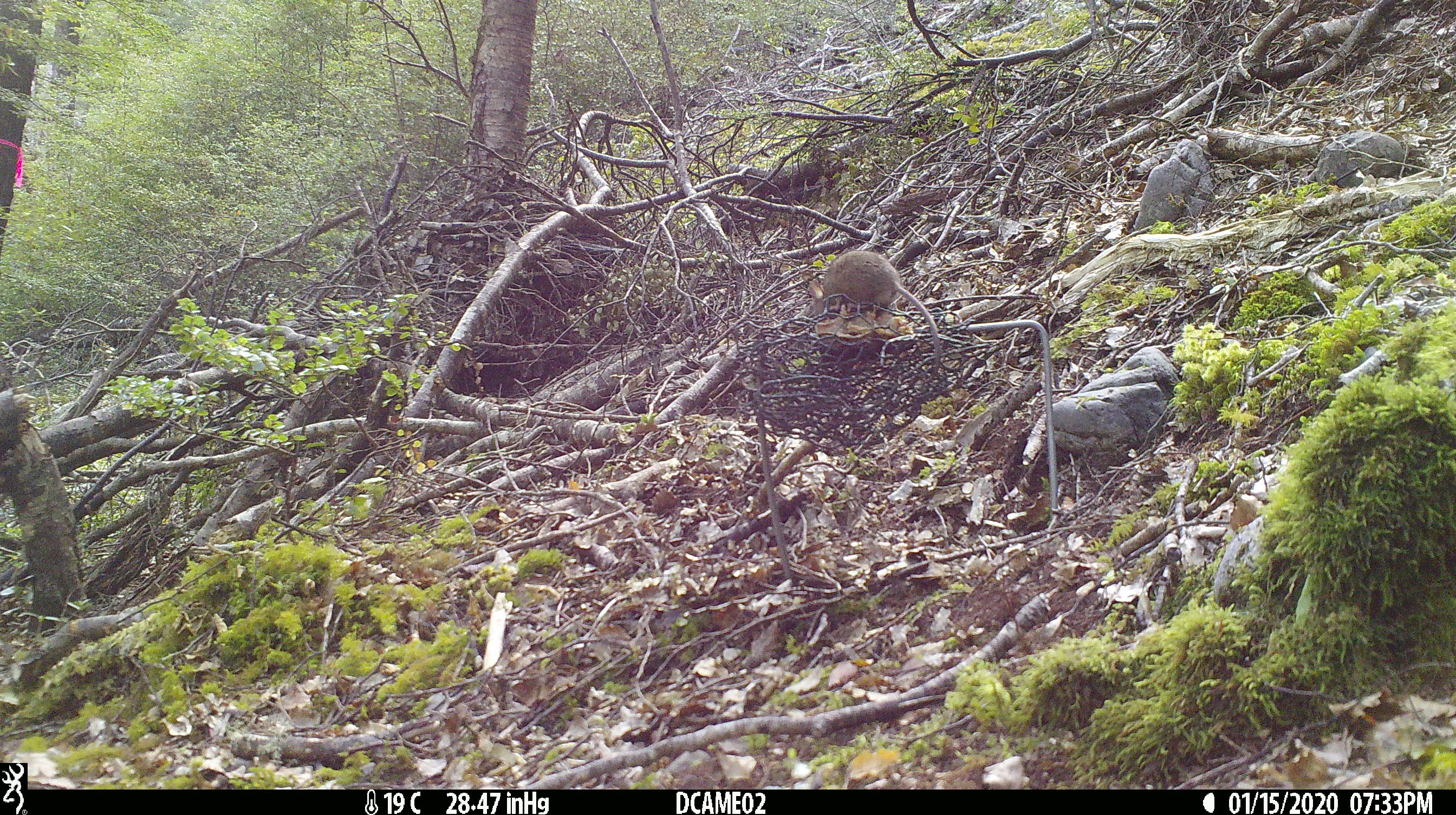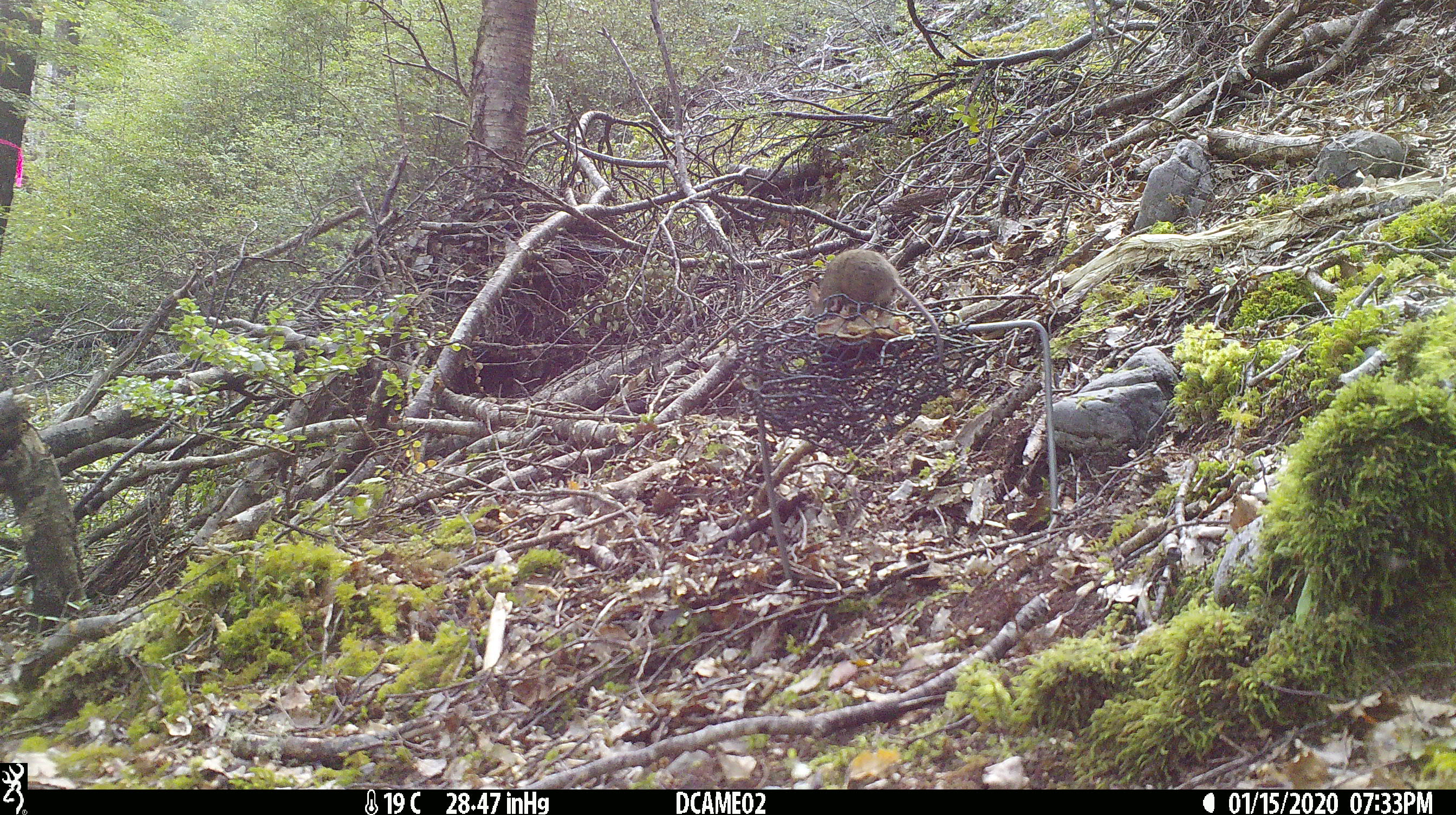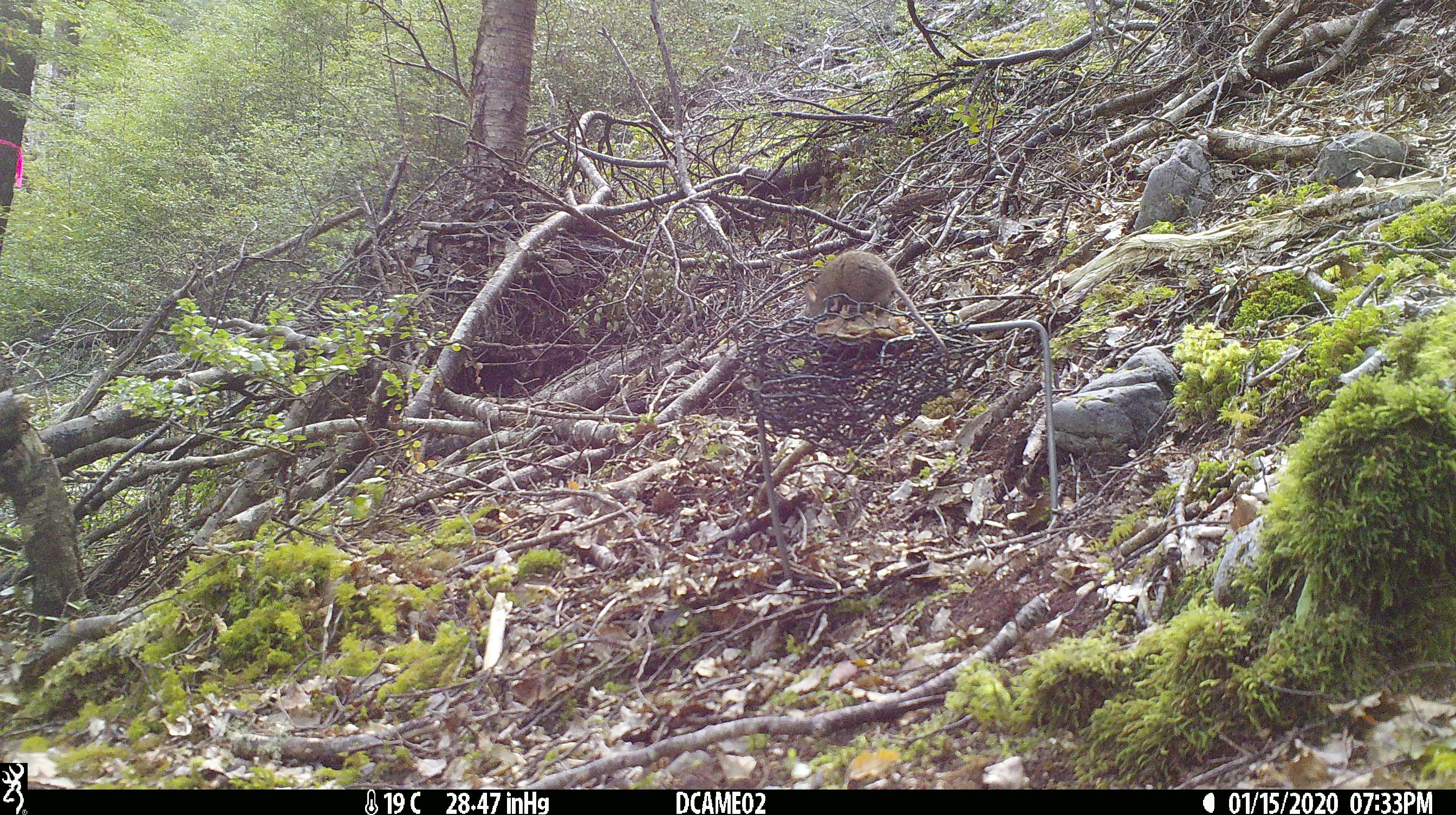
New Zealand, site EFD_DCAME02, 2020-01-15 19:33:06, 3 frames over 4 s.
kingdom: Animalia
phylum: Chordata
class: Mammalia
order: Rodentia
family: Muridae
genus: Mus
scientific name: Mus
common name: mouse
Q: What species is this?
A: Mouse (Mus).